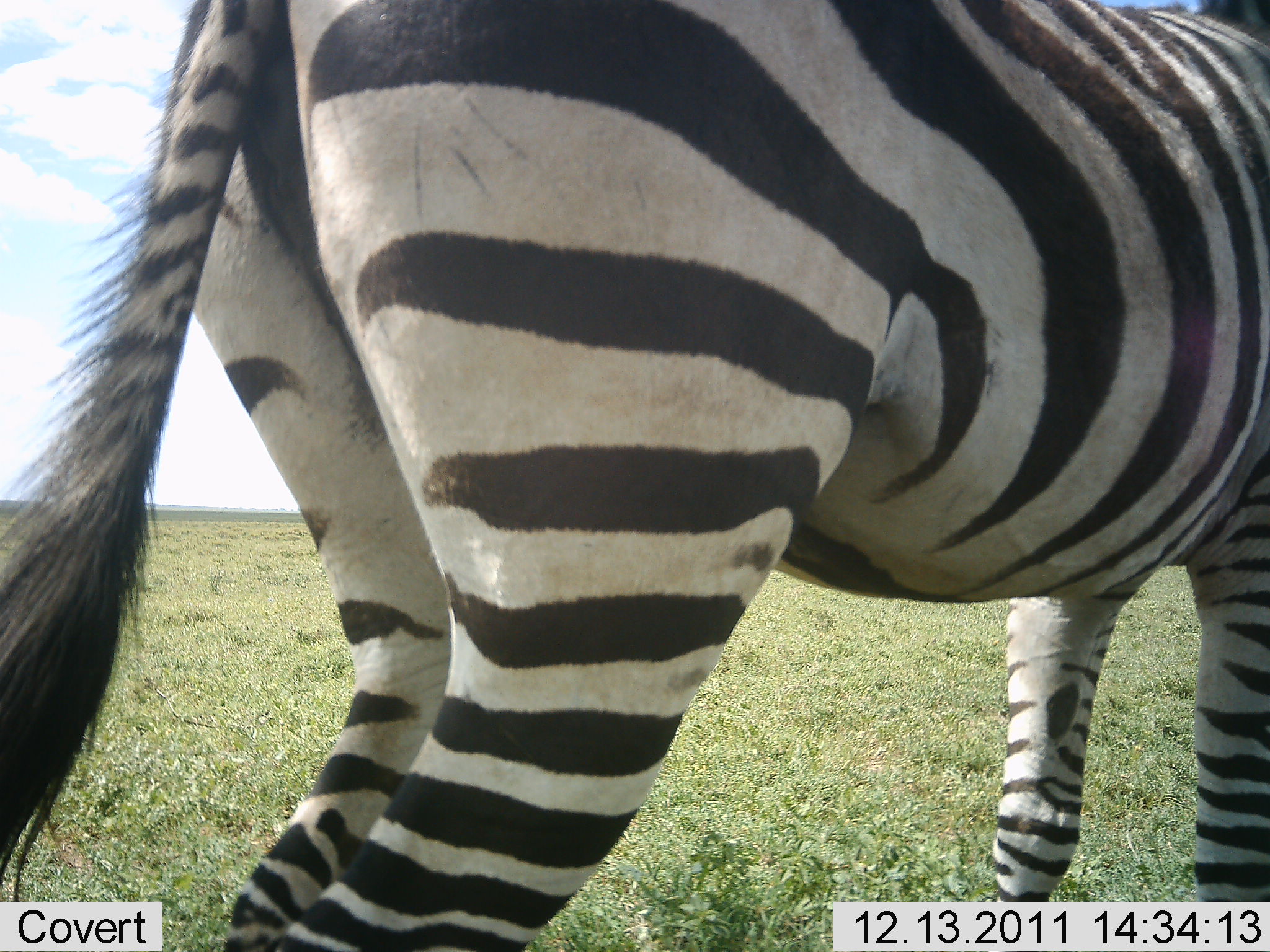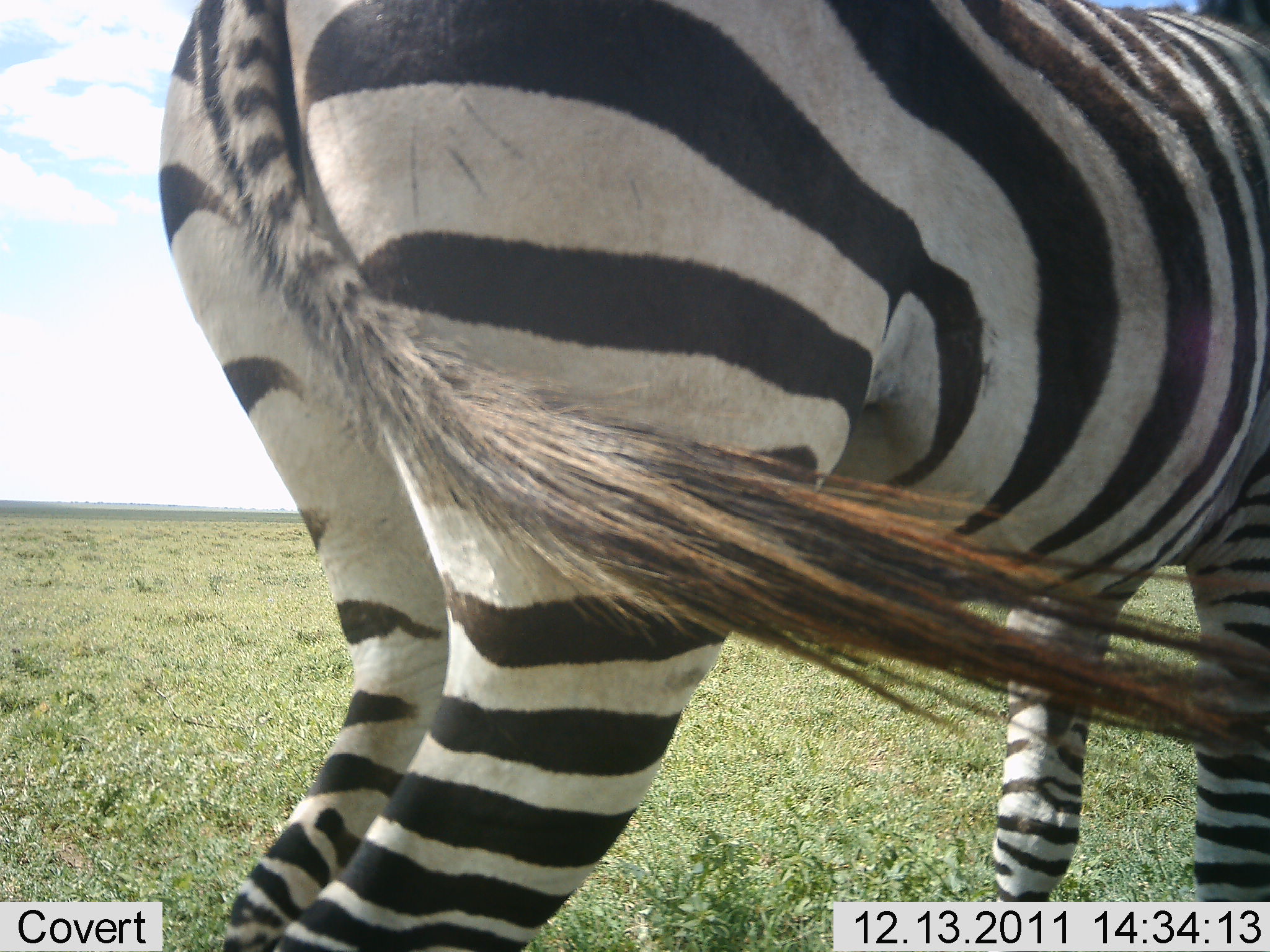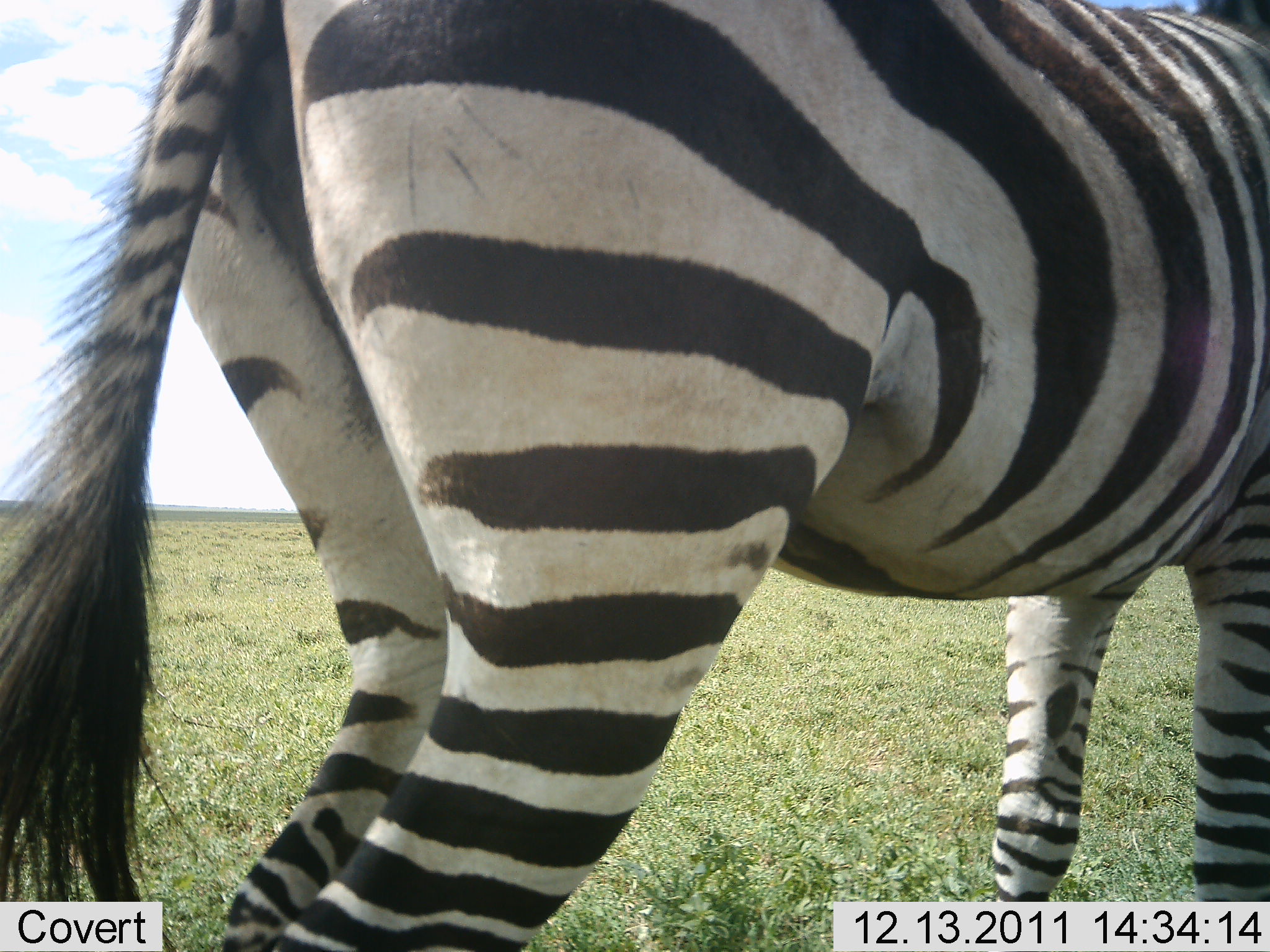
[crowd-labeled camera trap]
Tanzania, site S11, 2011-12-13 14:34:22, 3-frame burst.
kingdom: Animalia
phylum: Chordata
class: Mammalia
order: Perissodactyla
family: Equidae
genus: Equus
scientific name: Equus quagga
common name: plains zebra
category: zebra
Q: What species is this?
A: Zebra (plains zebra) (Equus quagga).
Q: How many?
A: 1.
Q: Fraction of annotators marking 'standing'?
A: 83%.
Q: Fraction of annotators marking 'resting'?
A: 6%.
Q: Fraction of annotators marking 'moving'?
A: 17%.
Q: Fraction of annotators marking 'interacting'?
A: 0%.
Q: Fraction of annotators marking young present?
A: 0%.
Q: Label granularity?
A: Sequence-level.